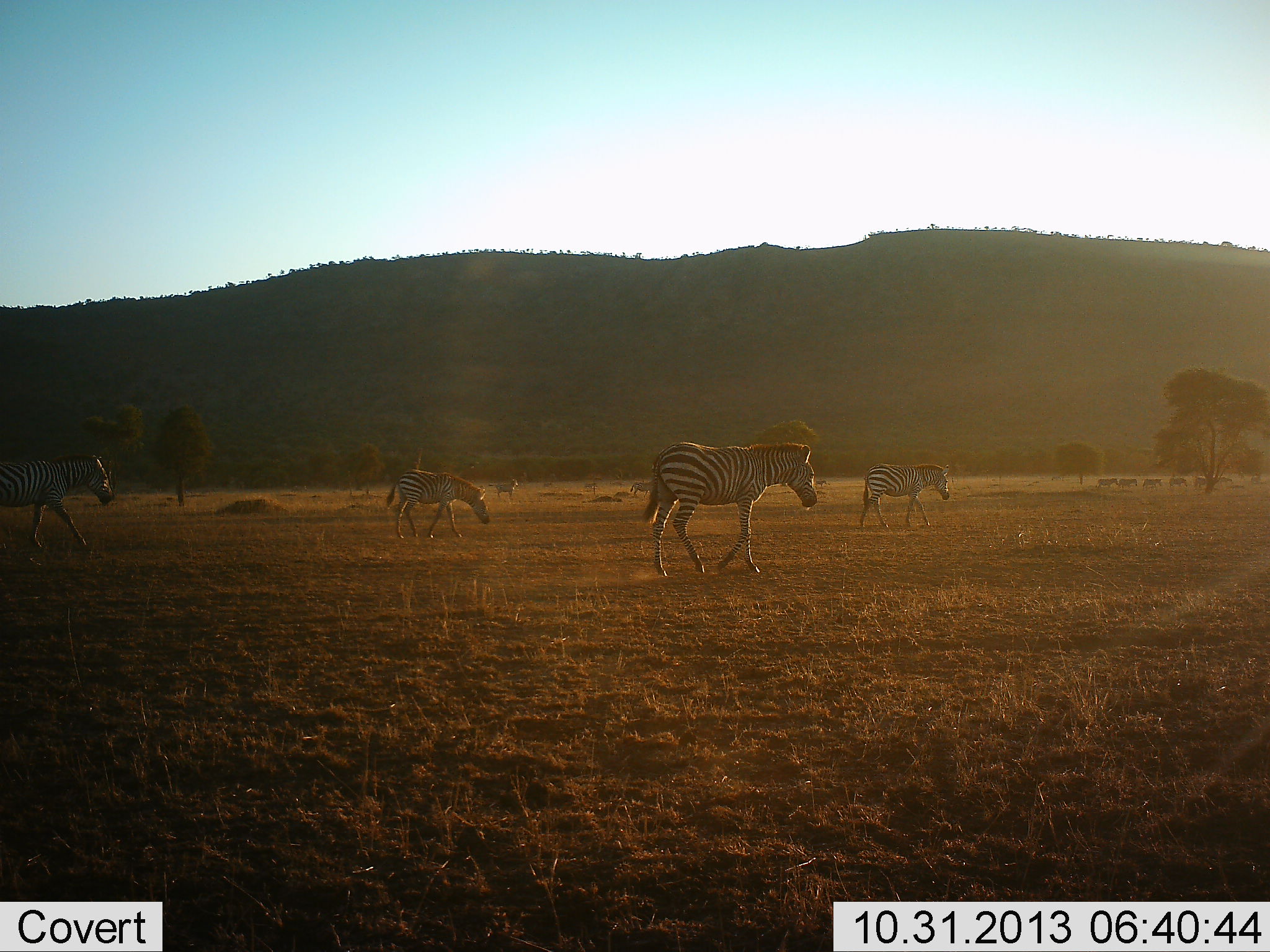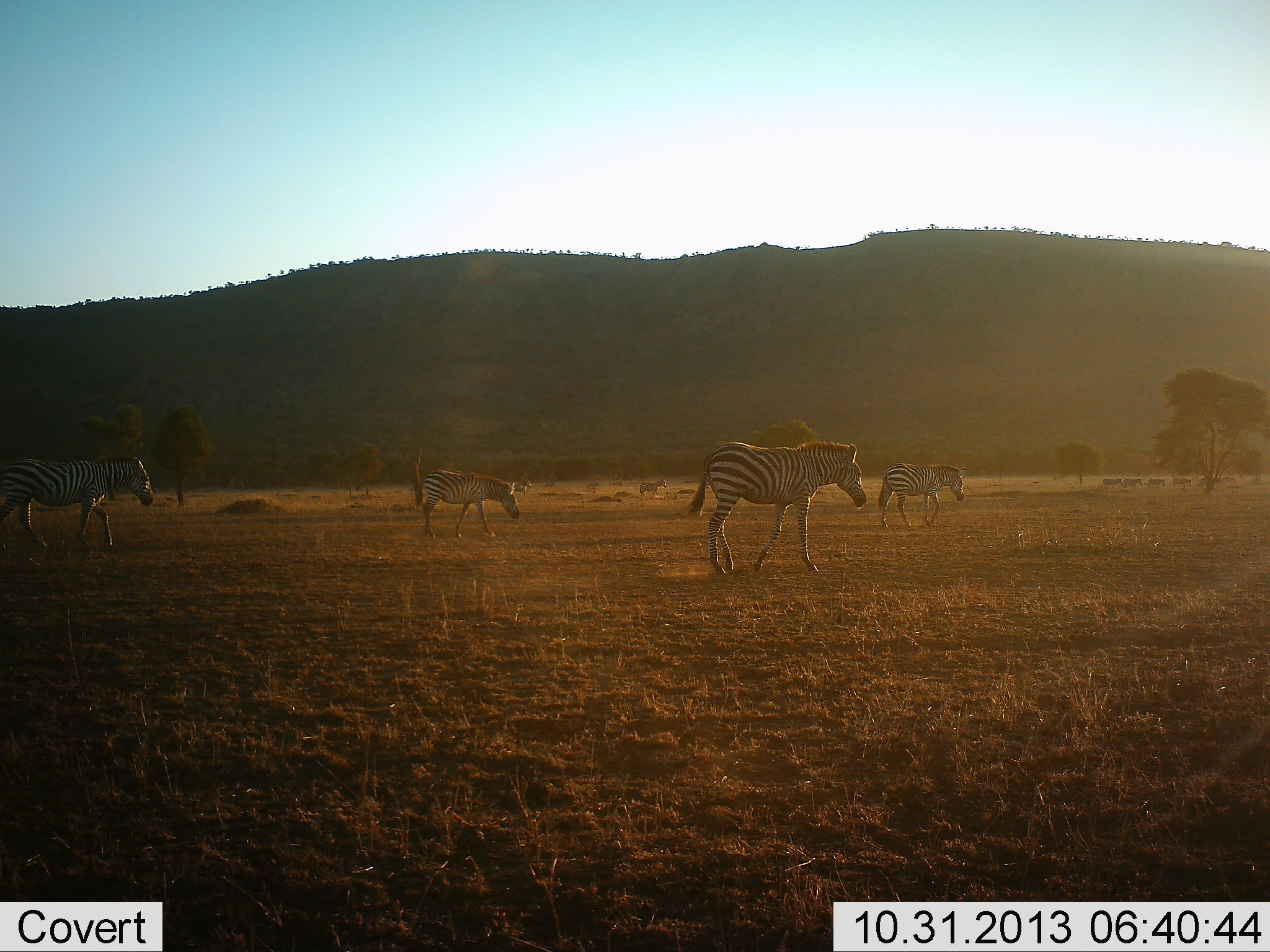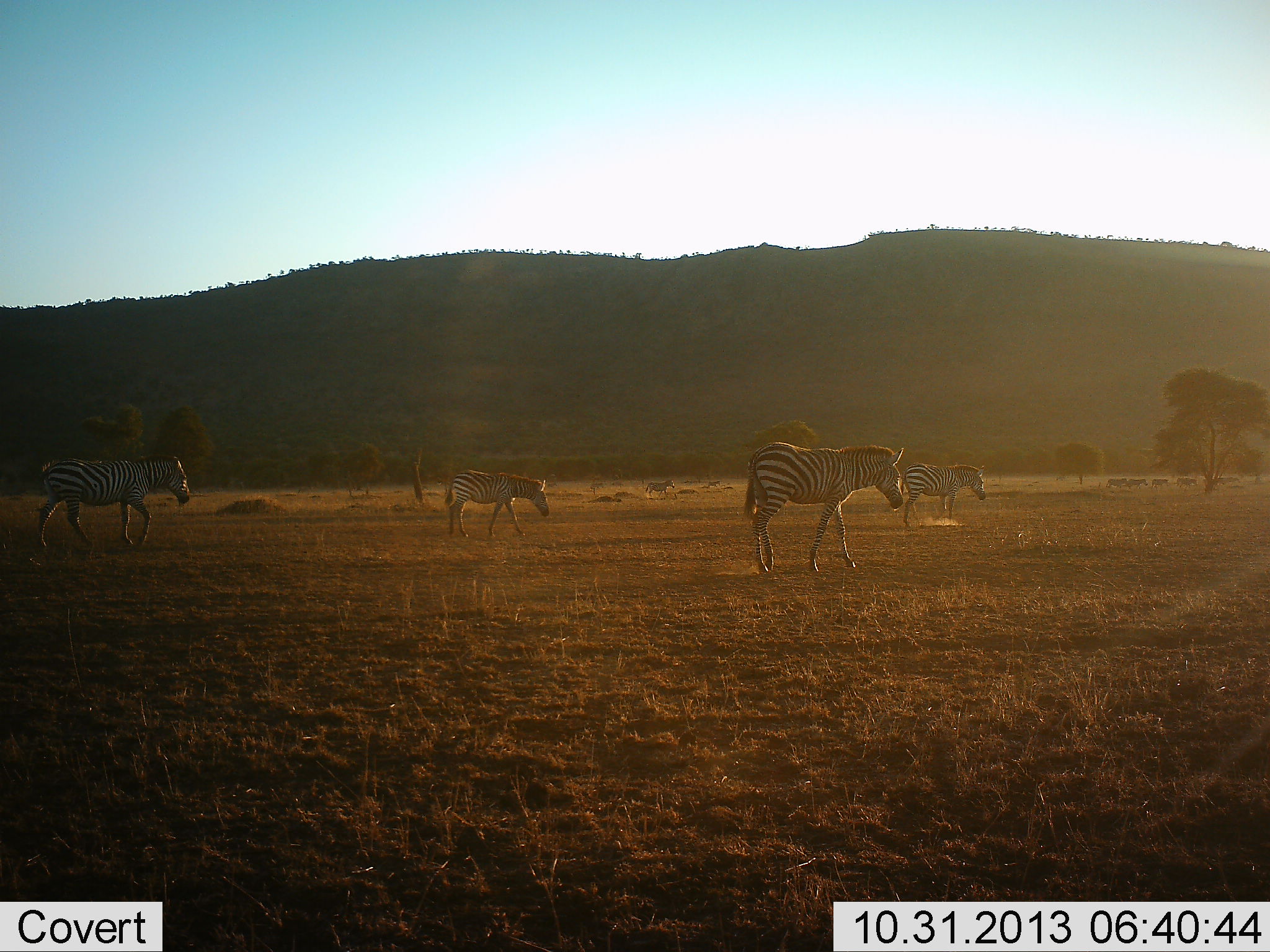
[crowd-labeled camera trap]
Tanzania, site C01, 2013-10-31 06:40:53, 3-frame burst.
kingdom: Animalia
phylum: Chordata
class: Mammalia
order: Perissodactyla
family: Equidae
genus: Equus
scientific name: Equus quagga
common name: plains zebra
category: zebra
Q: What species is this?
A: Zebra (plains zebra) (Equus quagga).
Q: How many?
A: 5.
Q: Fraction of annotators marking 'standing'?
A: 8%.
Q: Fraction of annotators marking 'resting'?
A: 0%.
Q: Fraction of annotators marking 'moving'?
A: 97%.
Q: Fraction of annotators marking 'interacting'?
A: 0%.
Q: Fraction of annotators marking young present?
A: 3%.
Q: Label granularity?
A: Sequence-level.